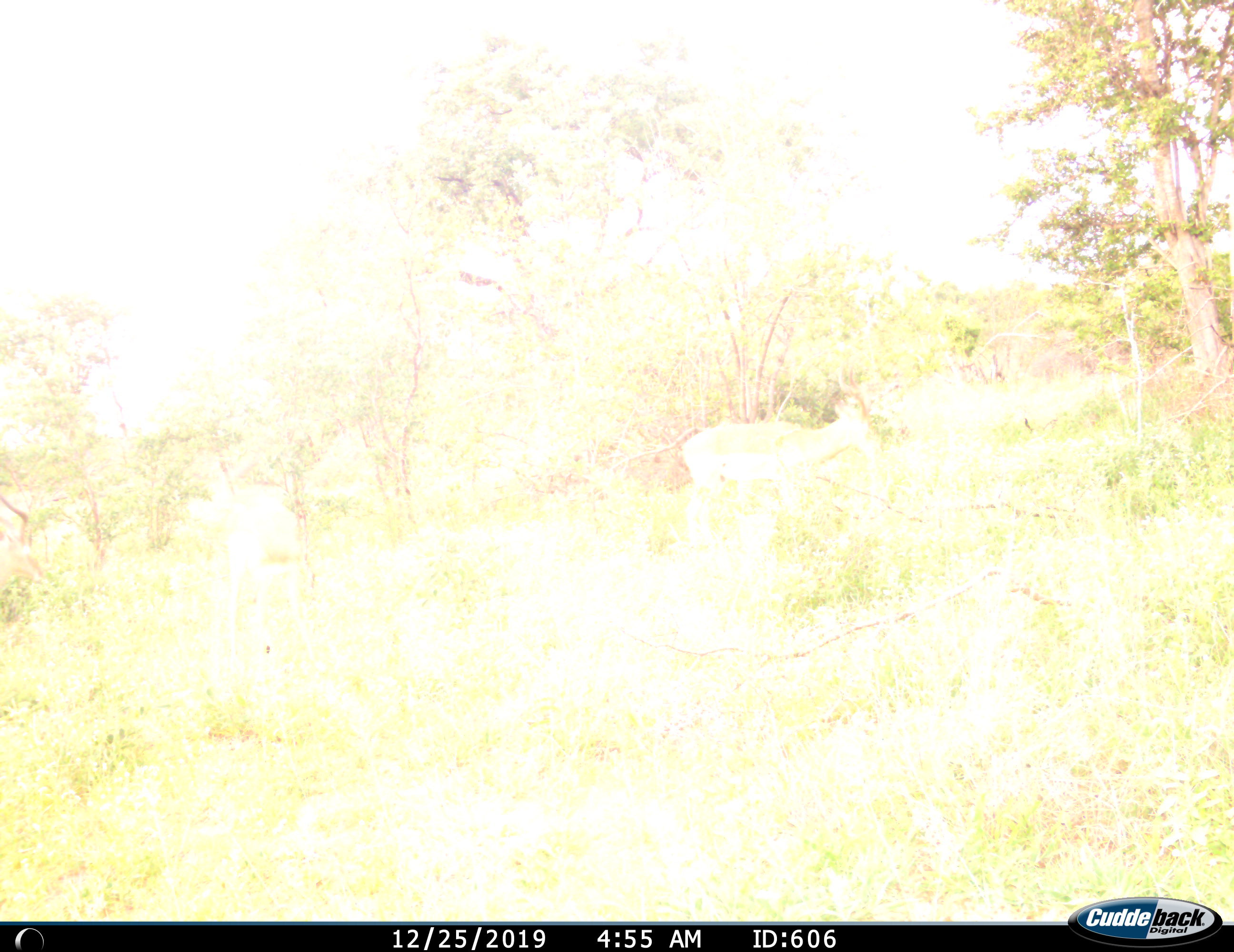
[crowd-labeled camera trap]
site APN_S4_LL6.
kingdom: Animalia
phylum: Chordata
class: Mammalia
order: Artiodactyla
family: Bovidae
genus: Aepyceros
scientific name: Aepyceros melampus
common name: impala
Impala (Aepyceros melampus), count 1. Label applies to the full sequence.